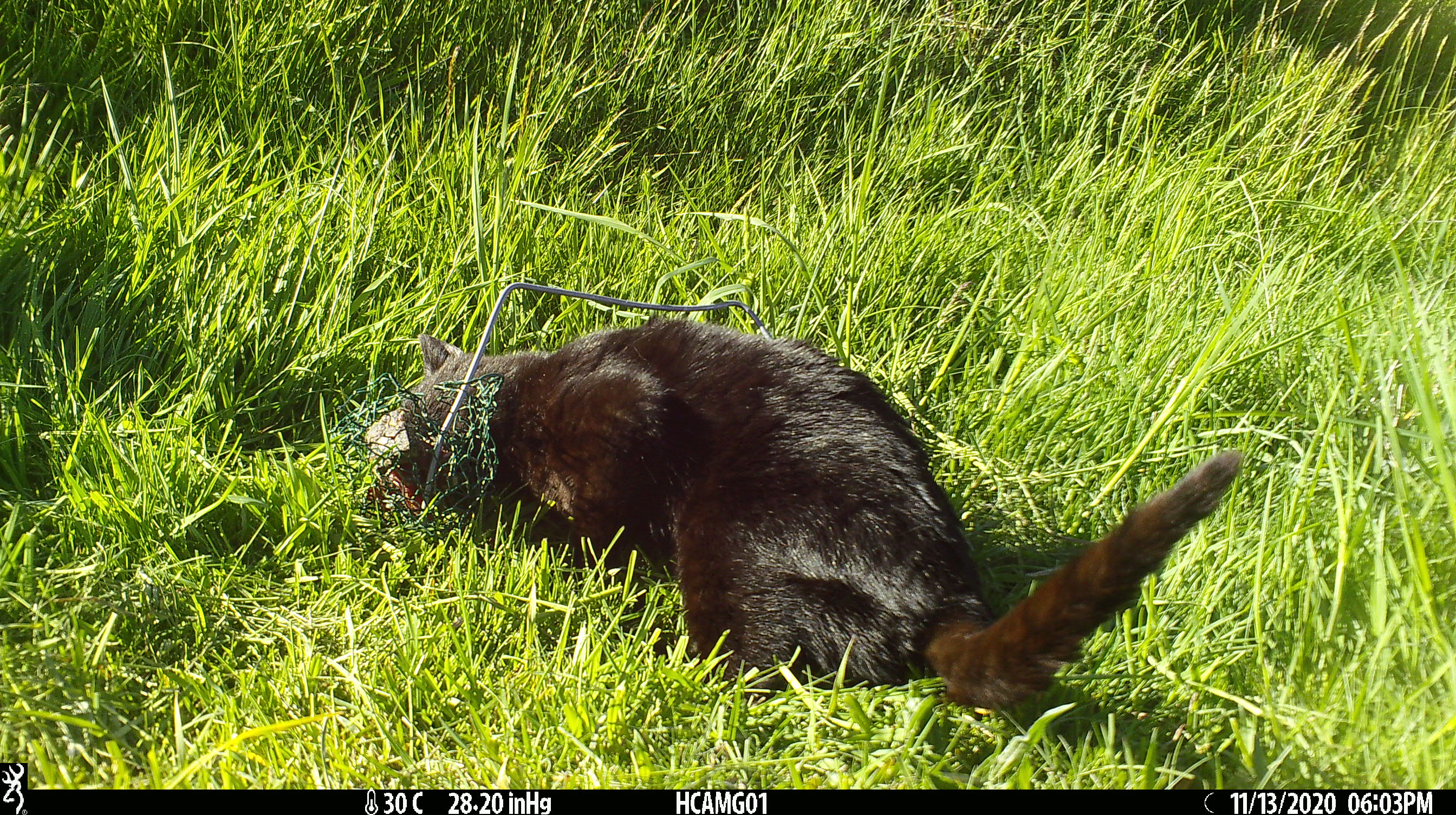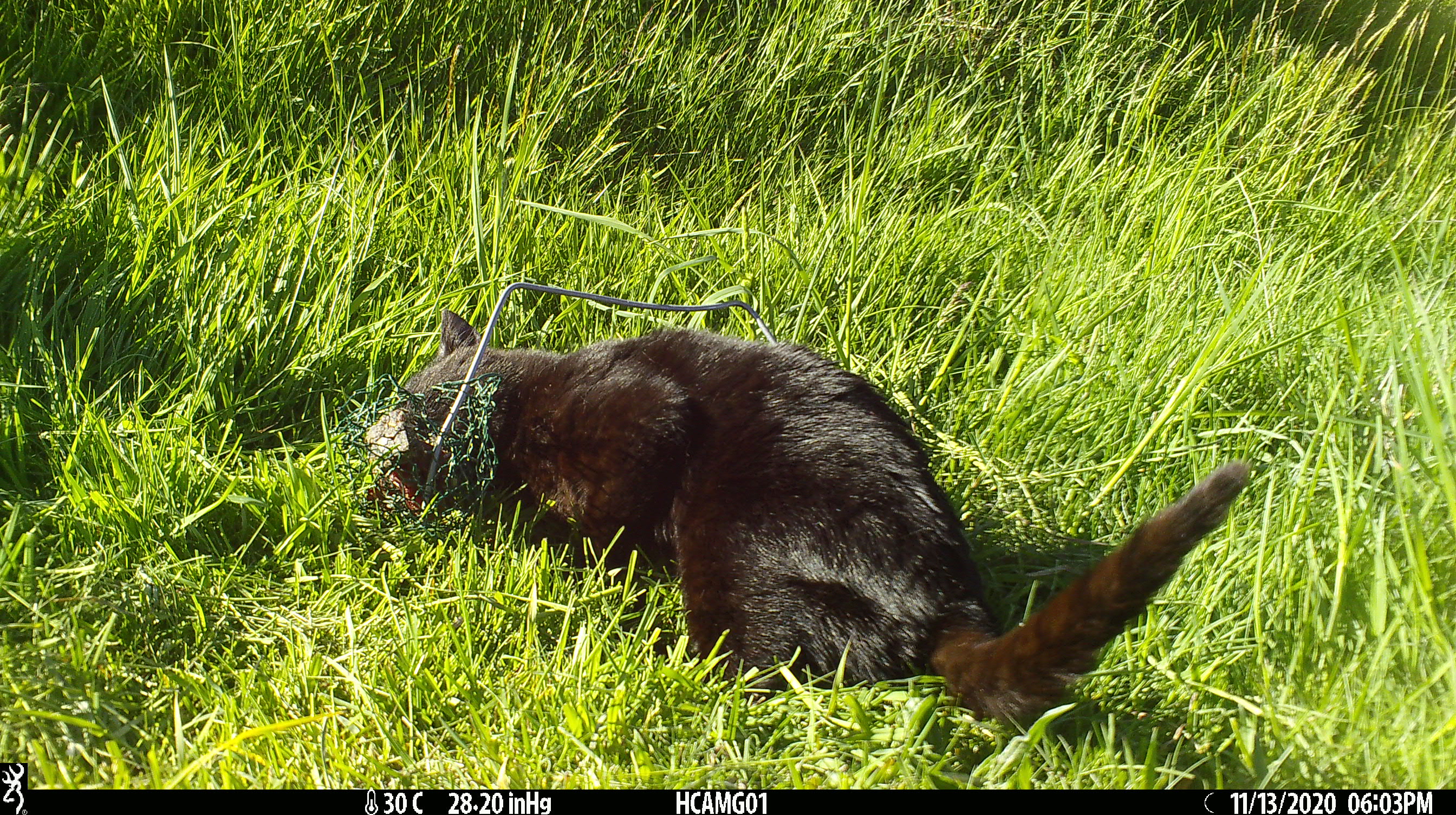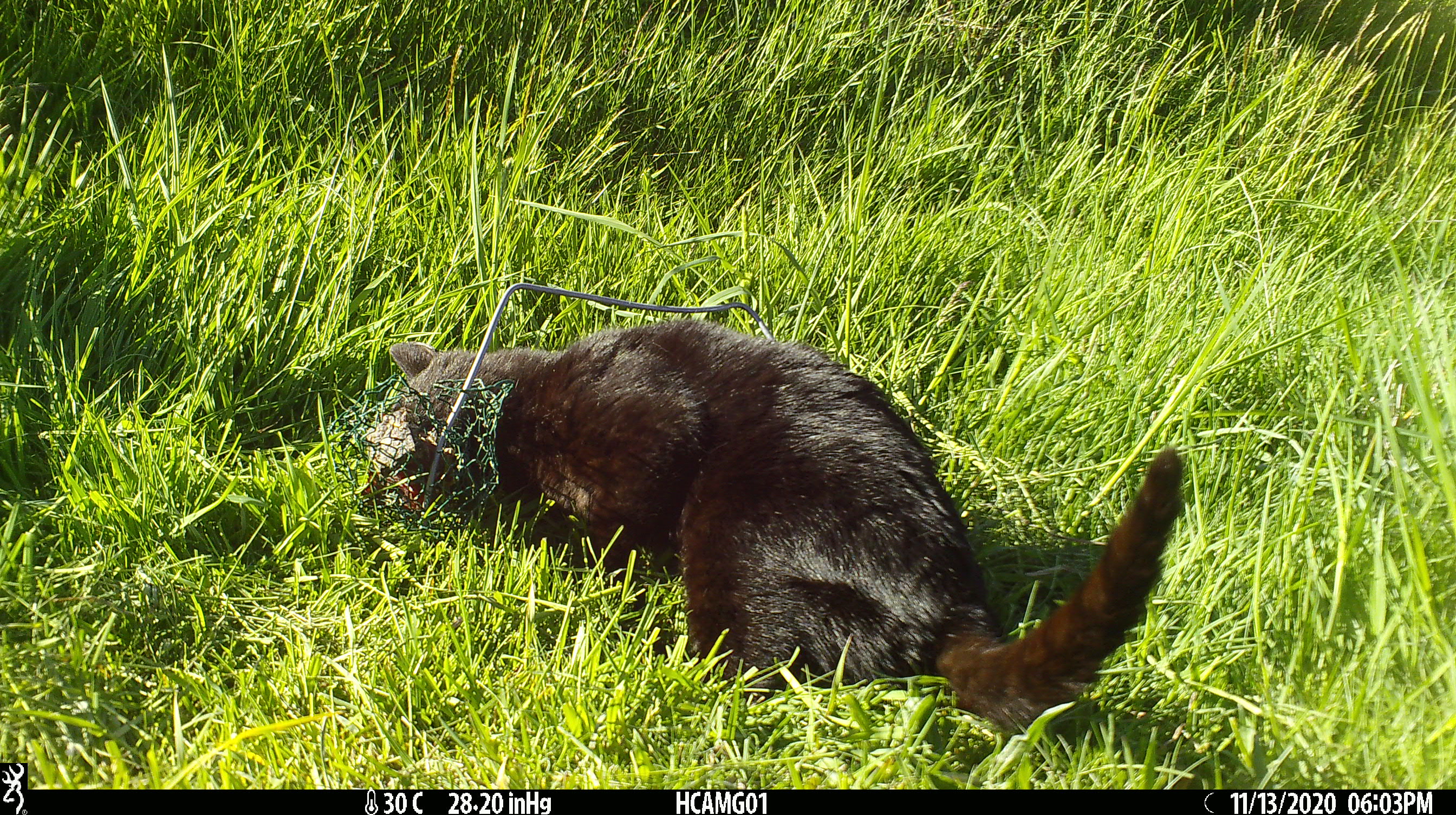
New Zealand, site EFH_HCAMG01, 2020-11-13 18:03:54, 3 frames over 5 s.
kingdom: Animalia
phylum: Chordata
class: Mammalia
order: Carnivora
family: Felidae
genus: Felis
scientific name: Felis catus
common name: domestic cat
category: cat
Cat (domestic cat) (Felis catus).